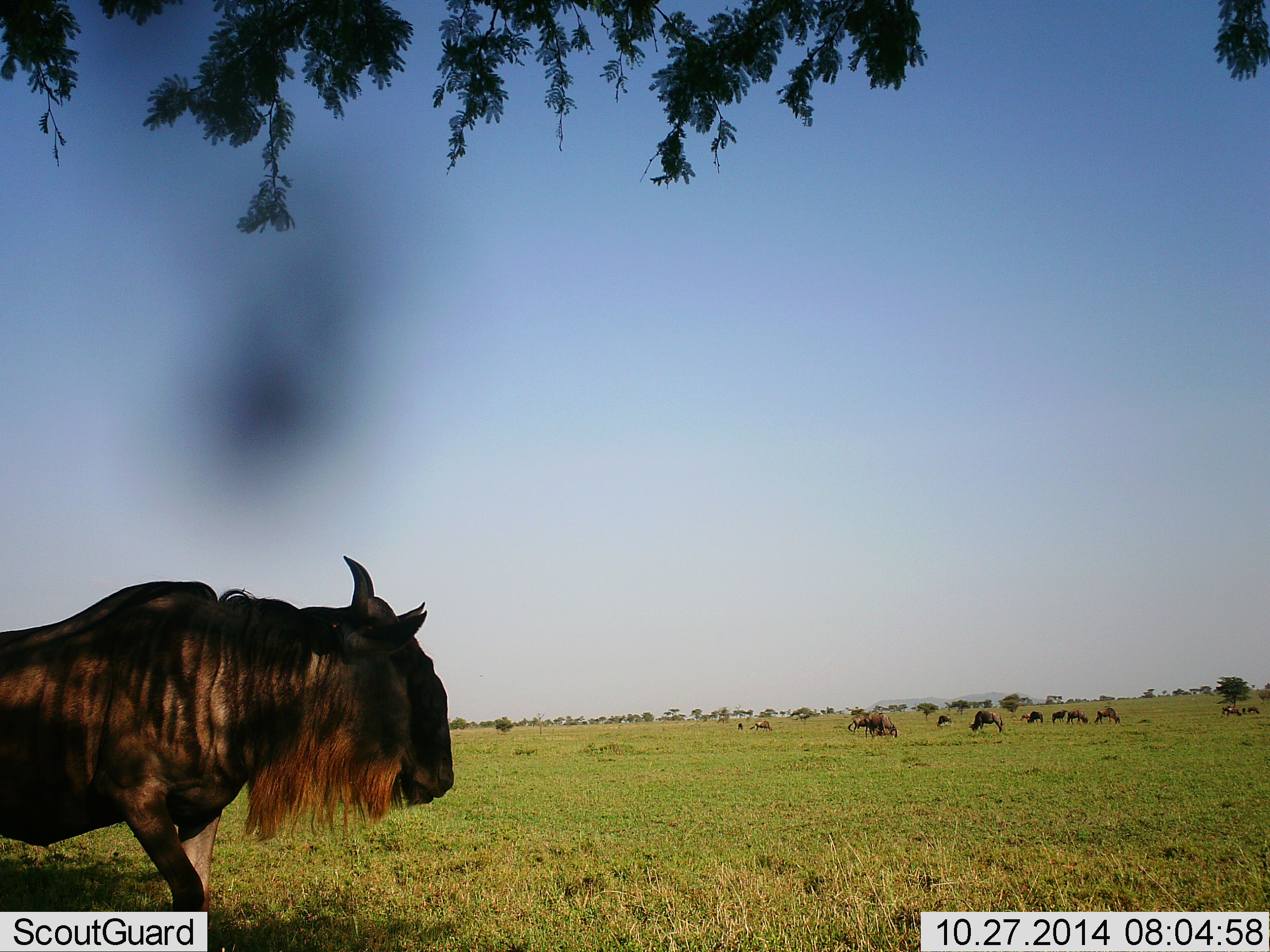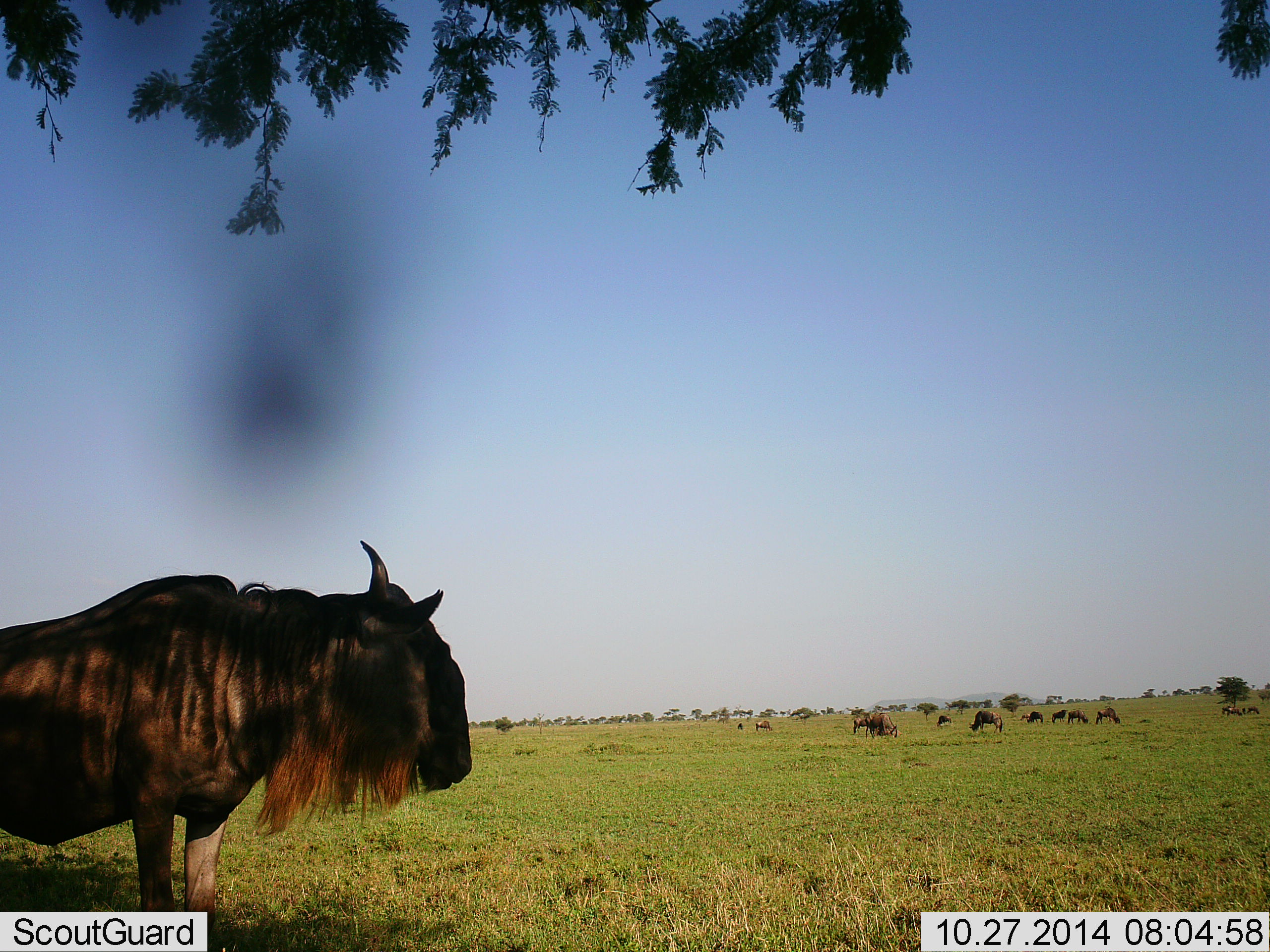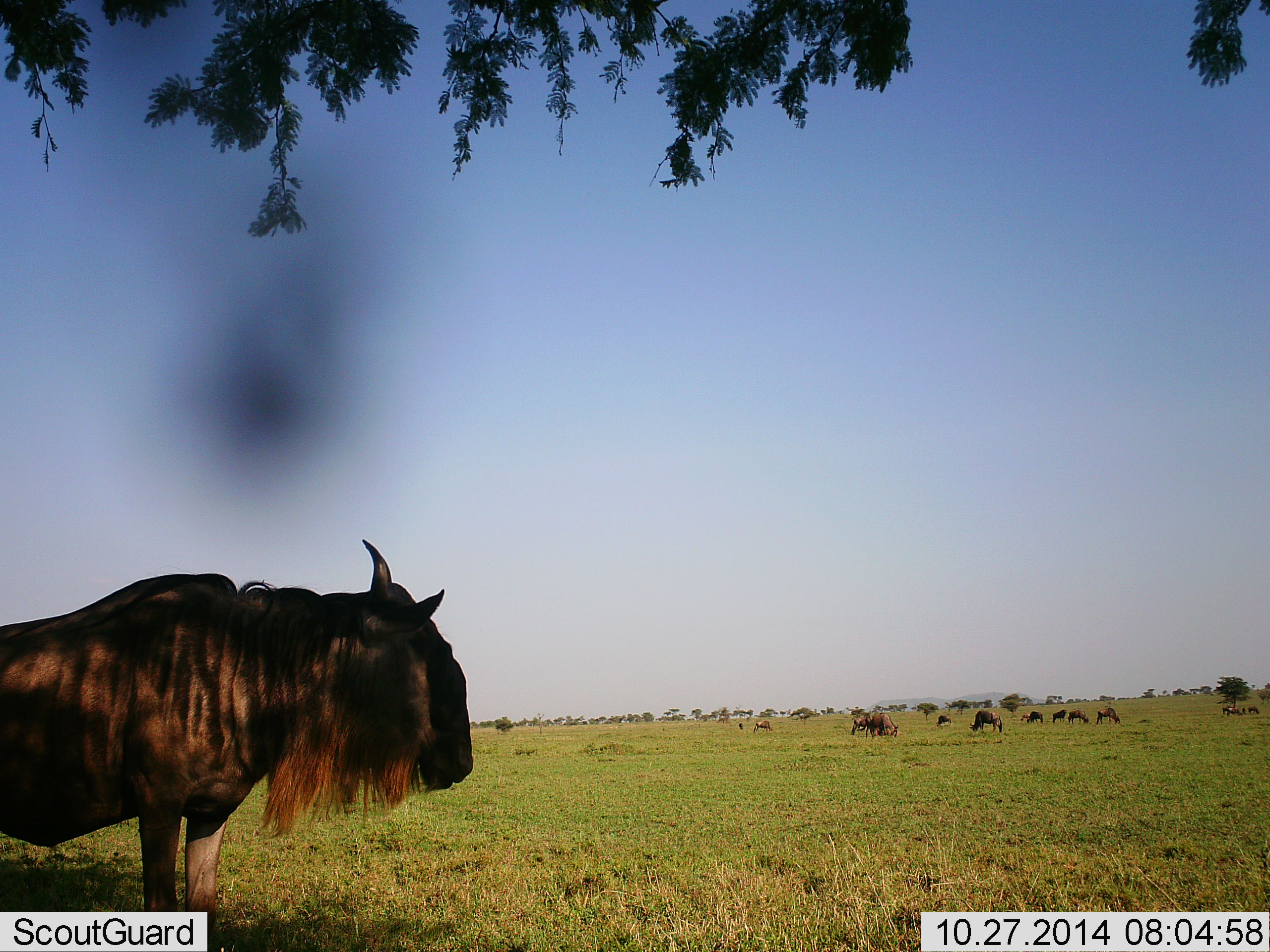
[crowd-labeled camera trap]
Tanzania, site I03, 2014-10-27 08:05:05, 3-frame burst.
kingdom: Animalia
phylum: Chordata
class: Mammalia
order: Artiodactyla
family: Bovidae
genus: Connochaetes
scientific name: Connochaetes taurinus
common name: blue wildebeest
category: wildebeest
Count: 11-50.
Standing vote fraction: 90%.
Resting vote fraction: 0%.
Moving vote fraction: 20%.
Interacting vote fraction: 0%.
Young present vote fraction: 20%.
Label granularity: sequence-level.